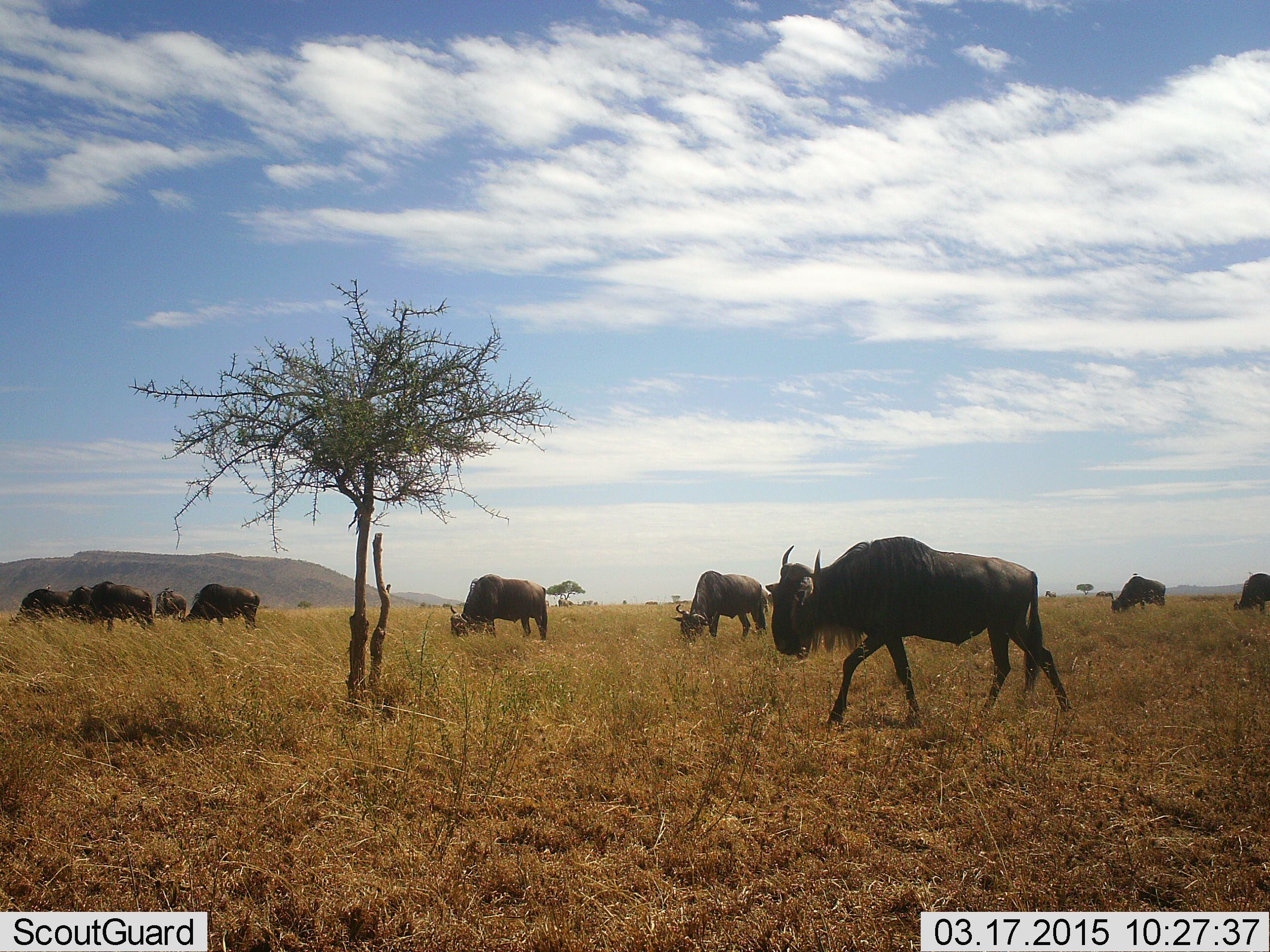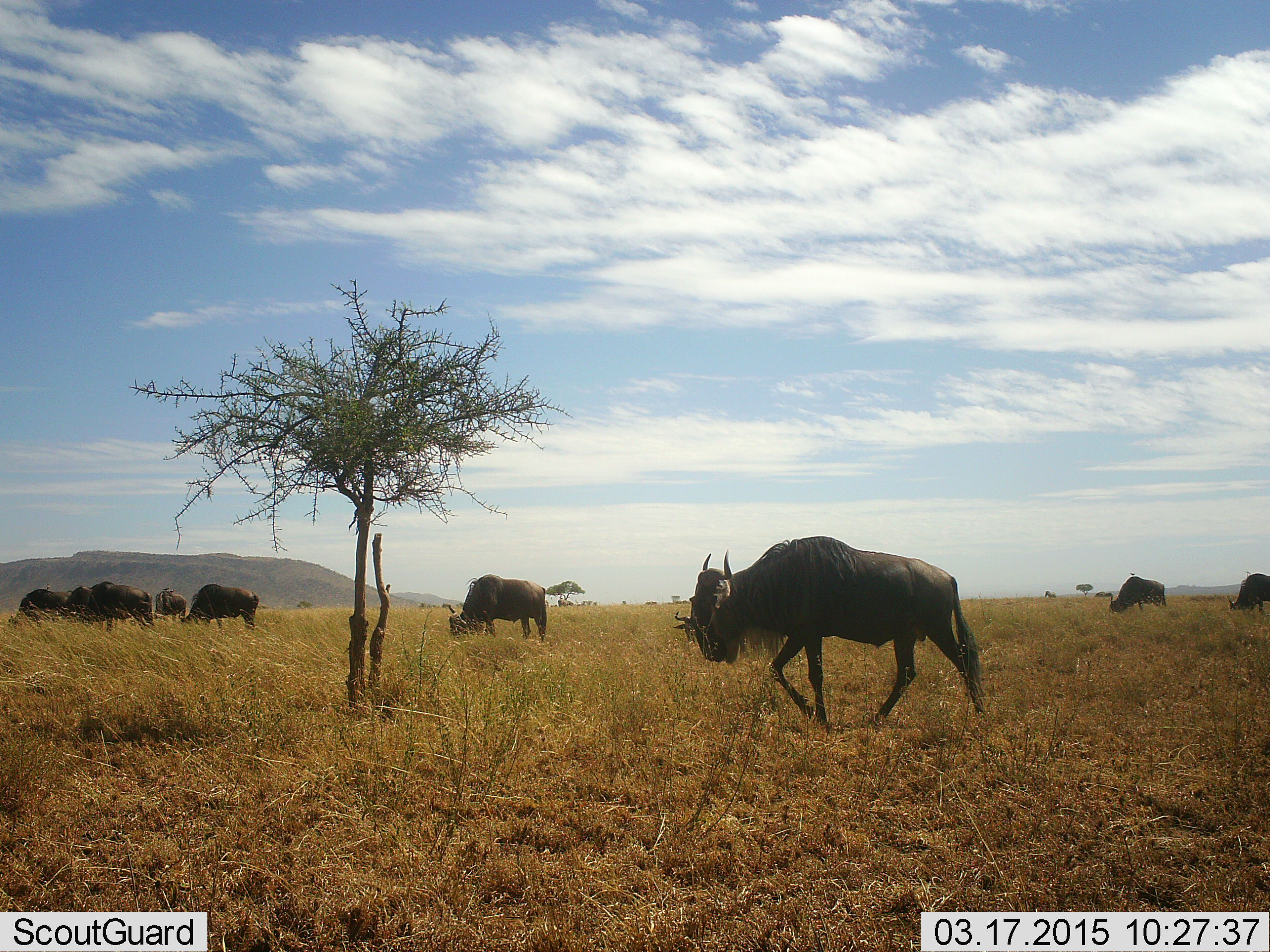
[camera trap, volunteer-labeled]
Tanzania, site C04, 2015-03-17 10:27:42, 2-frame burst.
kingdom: Animalia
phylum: Chordata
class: Mammalia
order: Artiodactyla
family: Bovidae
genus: Connochaetes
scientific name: Connochaetes taurinus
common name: blue wildebeest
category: wildebeest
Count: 9.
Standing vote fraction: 20%.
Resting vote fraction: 0%.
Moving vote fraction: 90%.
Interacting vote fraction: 0%.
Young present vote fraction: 0%.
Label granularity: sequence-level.